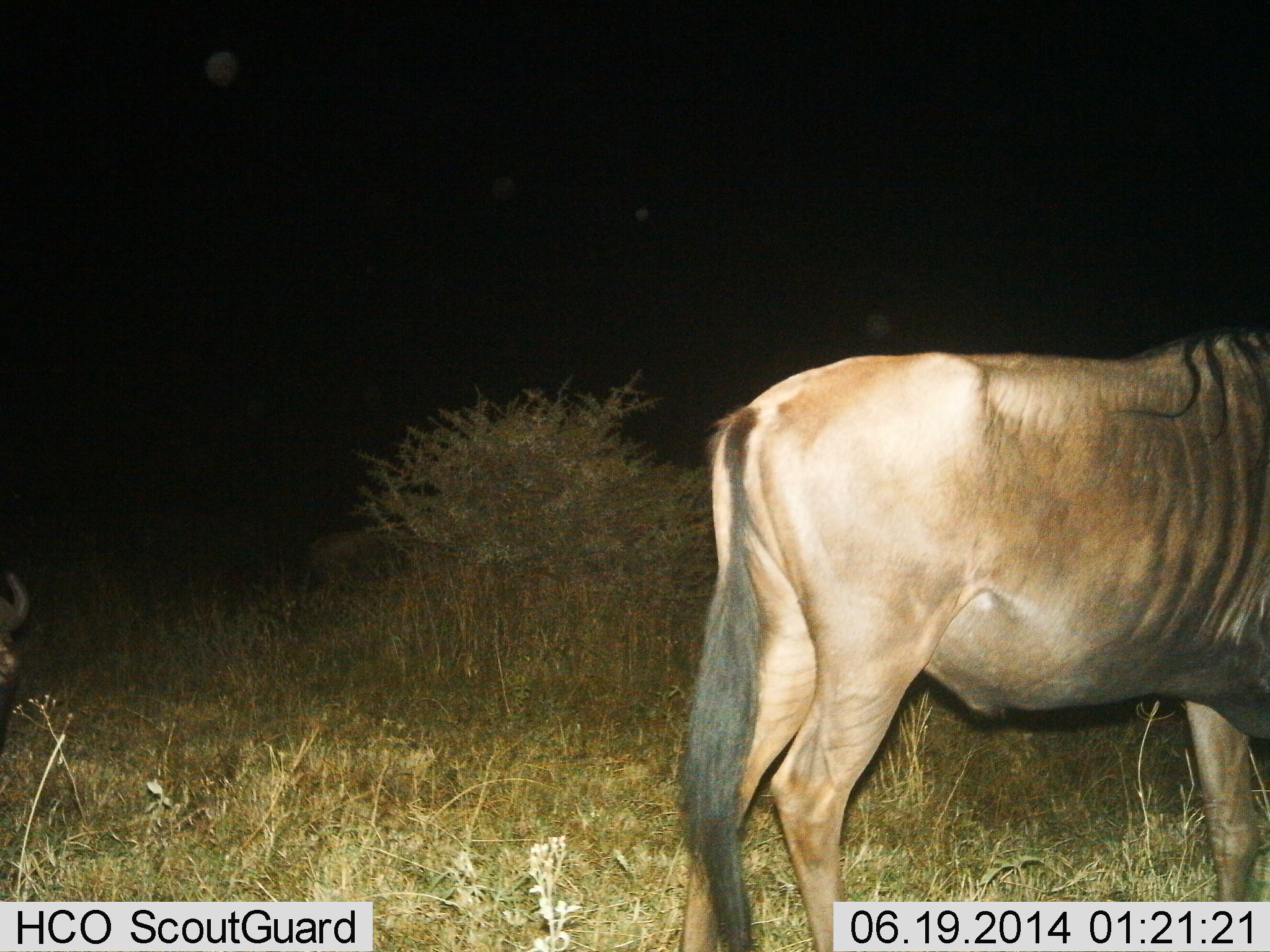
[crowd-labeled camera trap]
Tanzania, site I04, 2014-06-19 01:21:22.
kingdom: Animalia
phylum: Chordata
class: Mammalia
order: Artiodactyla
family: Bovidae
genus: Connochaetes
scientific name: Connochaetes taurinus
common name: blue wildebeest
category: wildebeest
Wildebeest (blue wildebeest) (Connochaetes taurinus), count 2. Behavior (volunteer vote fractions): standing 80%, resting 20%, moving 20%, interacting 0%. Young present (vote fraction): 0%. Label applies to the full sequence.